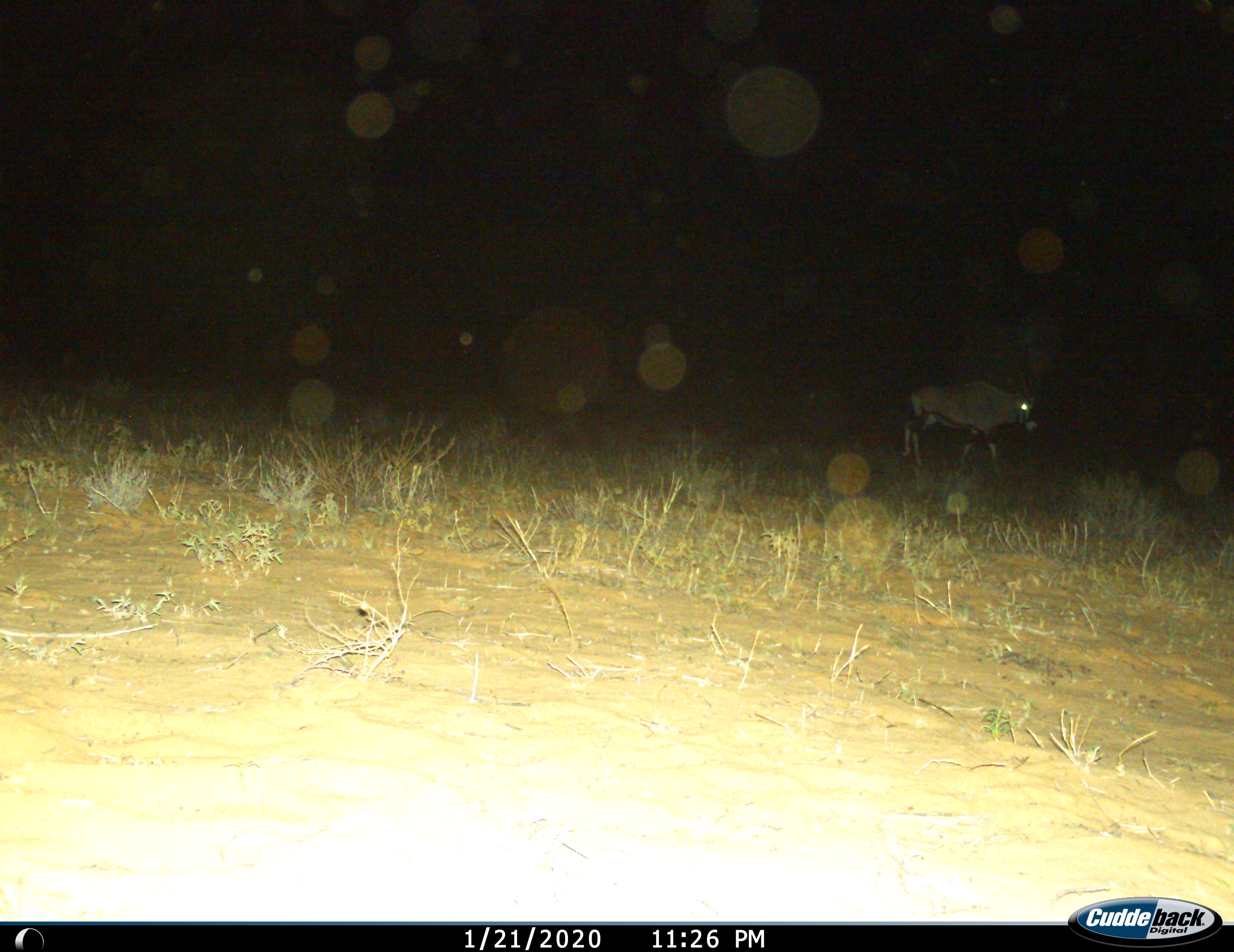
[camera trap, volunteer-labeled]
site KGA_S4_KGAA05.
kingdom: Animalia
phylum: Chordata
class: Mammalia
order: Artiodactyla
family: Bovidae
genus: Oryx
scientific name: Oryx gazella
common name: gemsbok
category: oryx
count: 1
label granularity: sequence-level